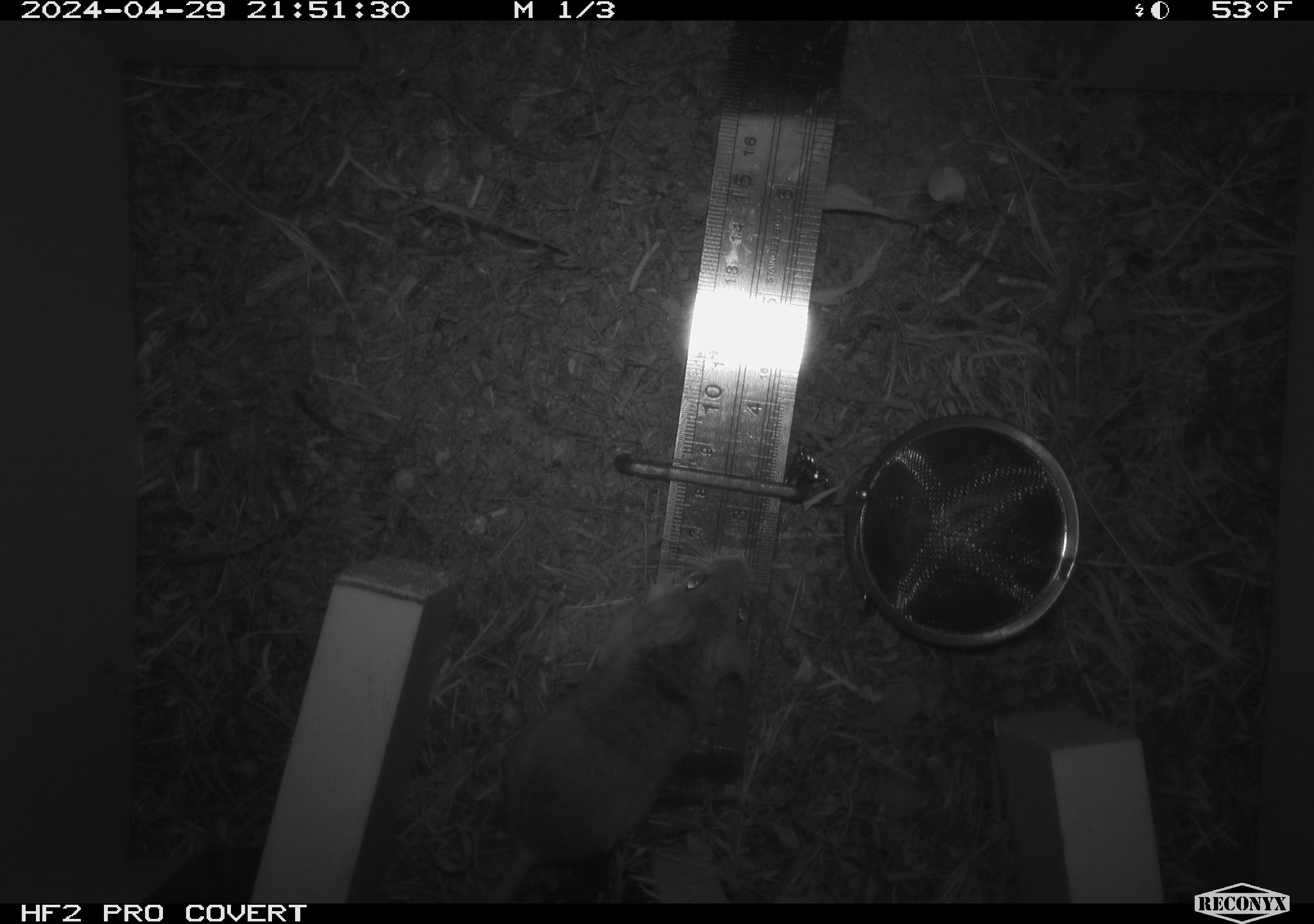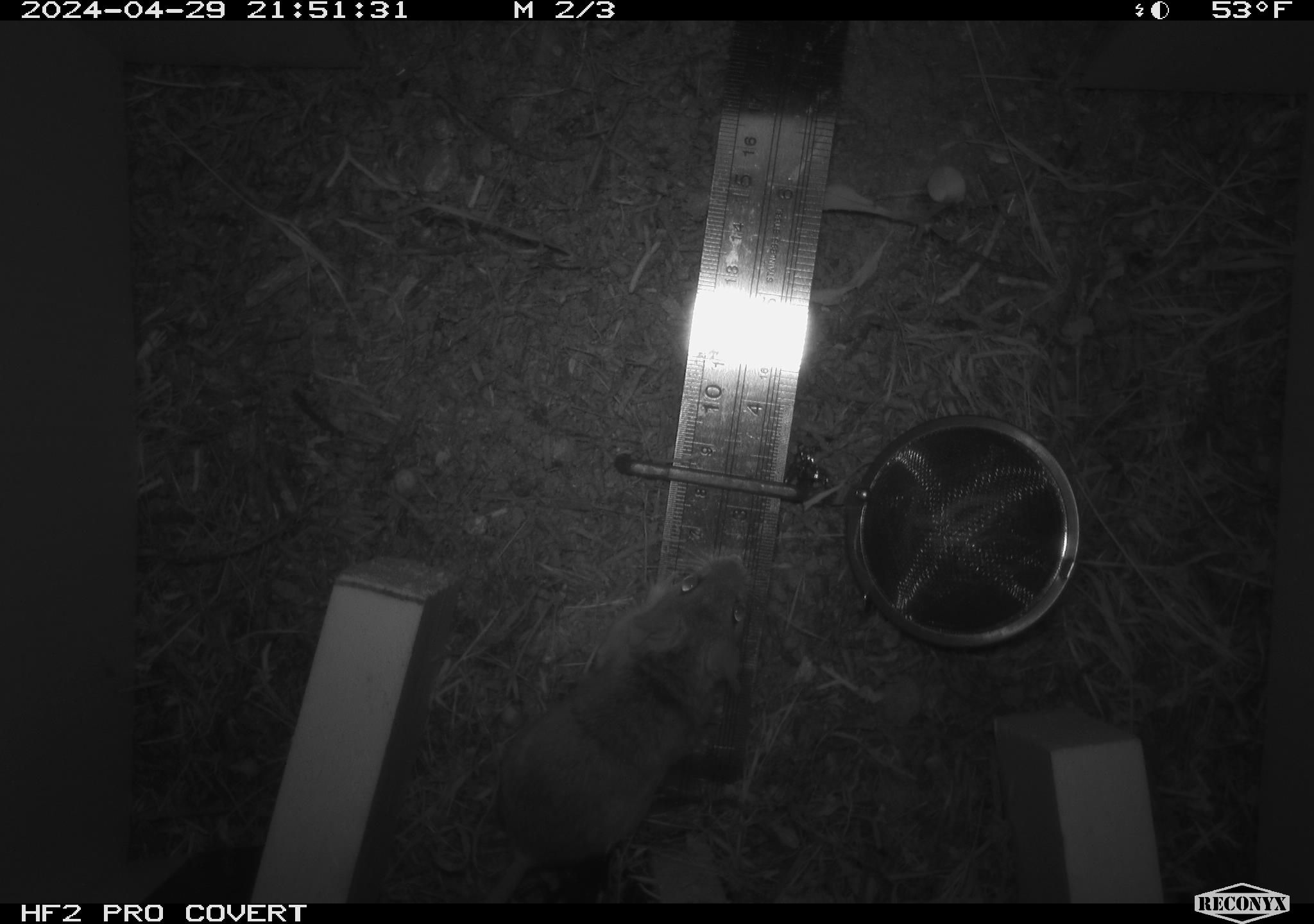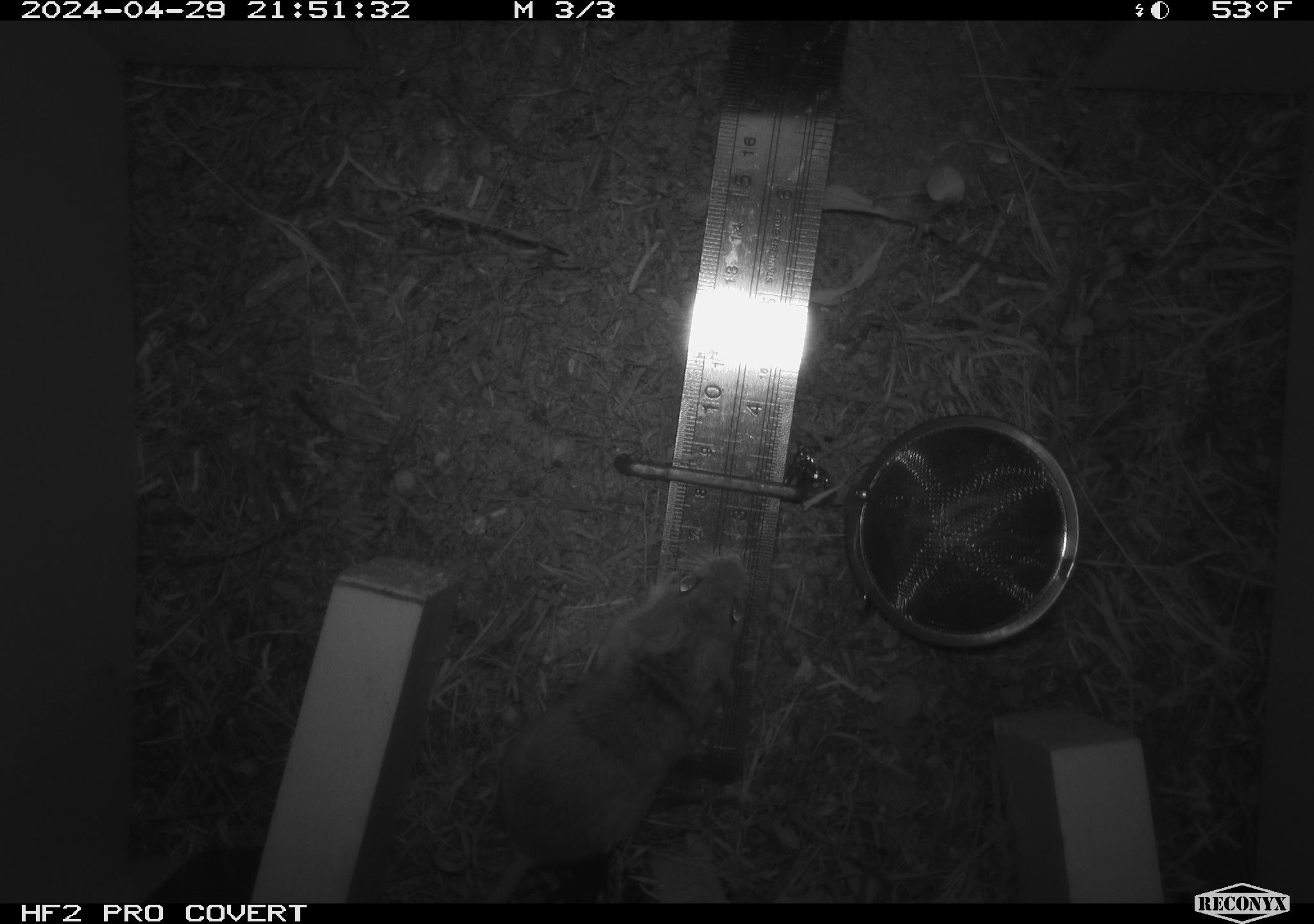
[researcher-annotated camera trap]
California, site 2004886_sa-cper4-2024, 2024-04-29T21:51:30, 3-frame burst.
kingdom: Animalia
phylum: Chordata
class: Mammalia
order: Rodentia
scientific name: Rodentia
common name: rodent